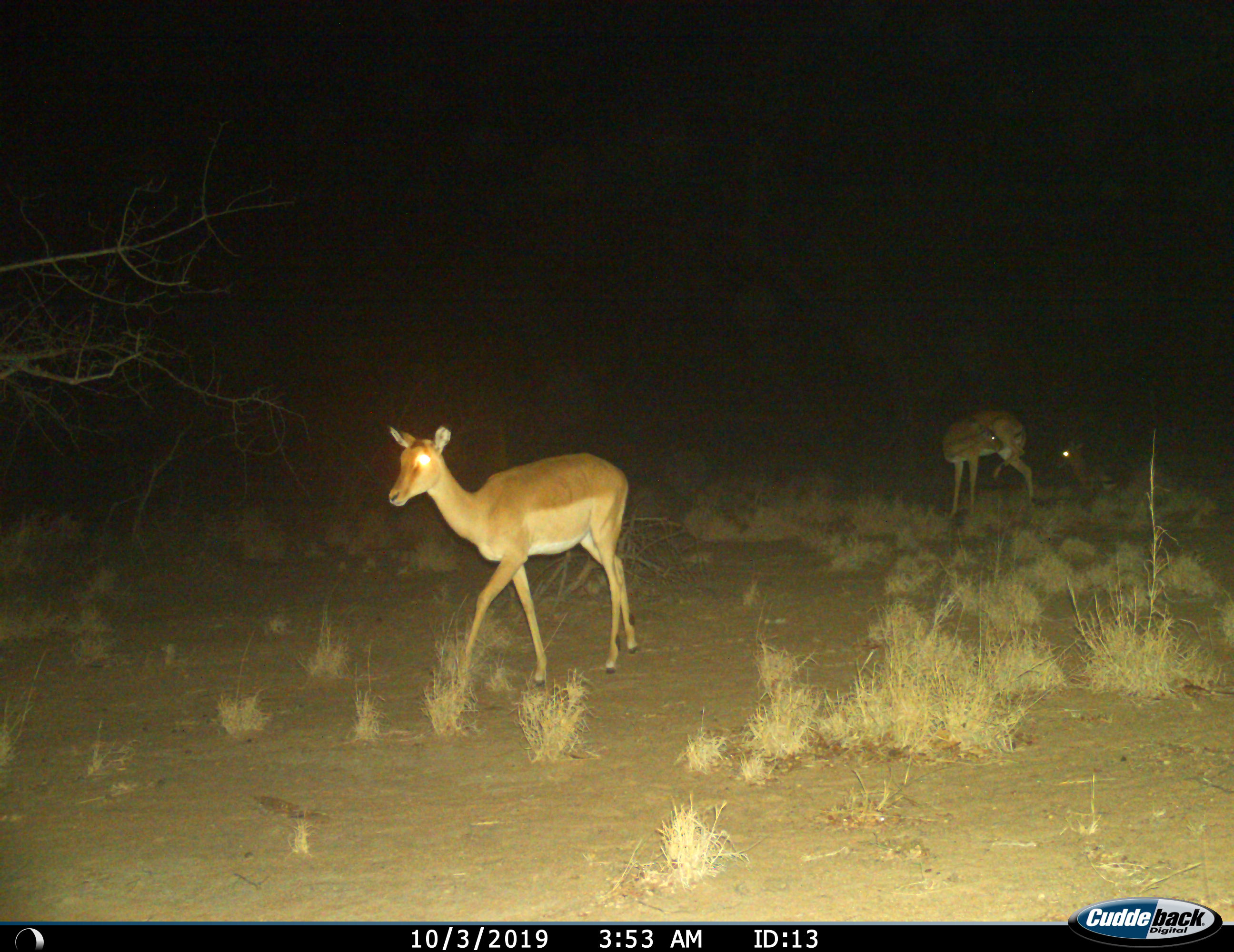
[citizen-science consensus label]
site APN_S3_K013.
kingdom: Animalia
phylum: Chordata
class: Mammalia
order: Artiodactyla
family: Bovidae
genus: Aepyceros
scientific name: Aepyceros melampus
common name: impala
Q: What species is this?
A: Impala (Aepyceros melampus).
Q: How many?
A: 2.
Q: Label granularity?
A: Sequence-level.